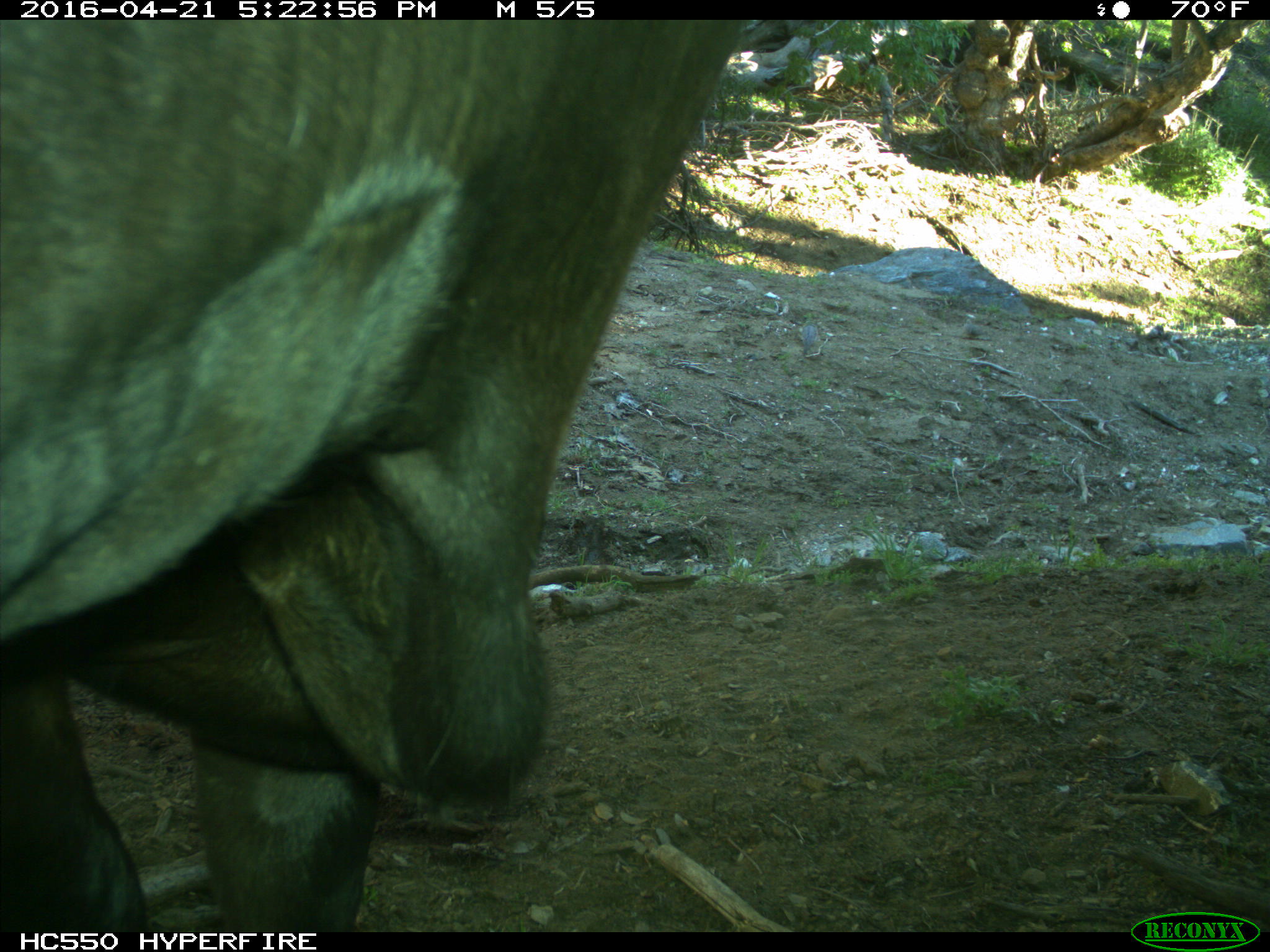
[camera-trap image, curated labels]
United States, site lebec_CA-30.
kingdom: Animalia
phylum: Chordata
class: Mammalia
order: Artiodactyla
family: Bovidae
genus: Bos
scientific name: Bos taurus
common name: domestic cow